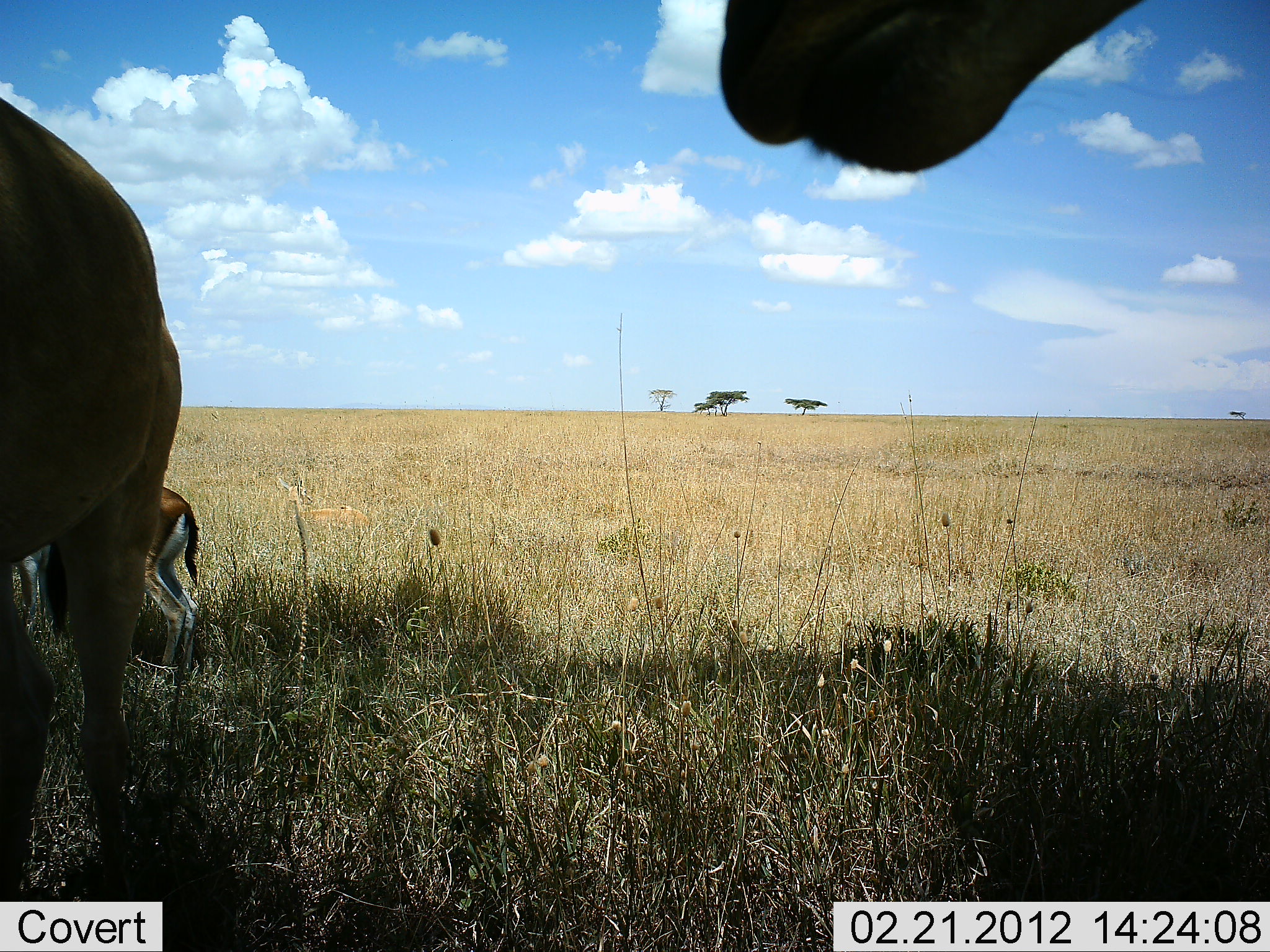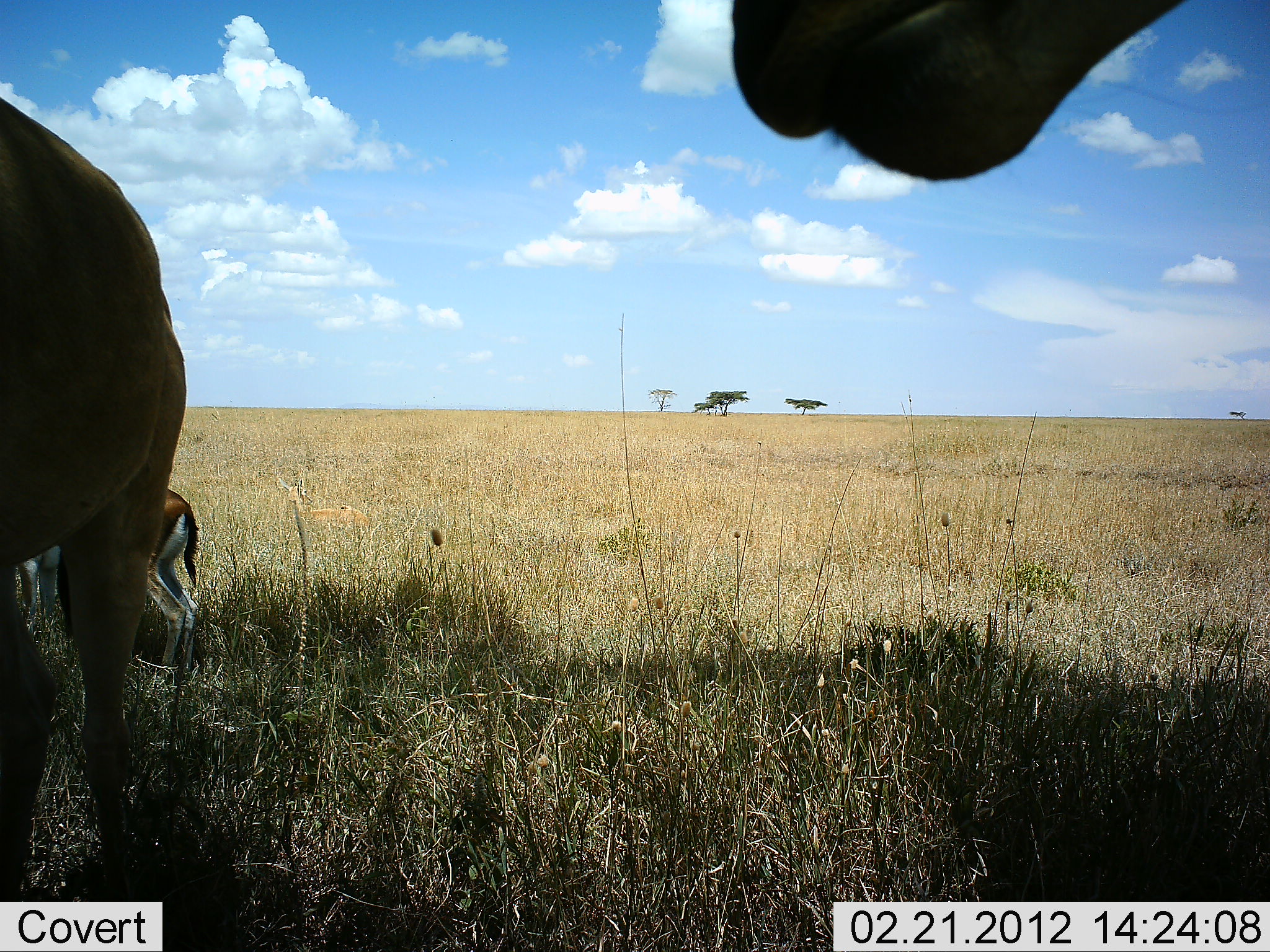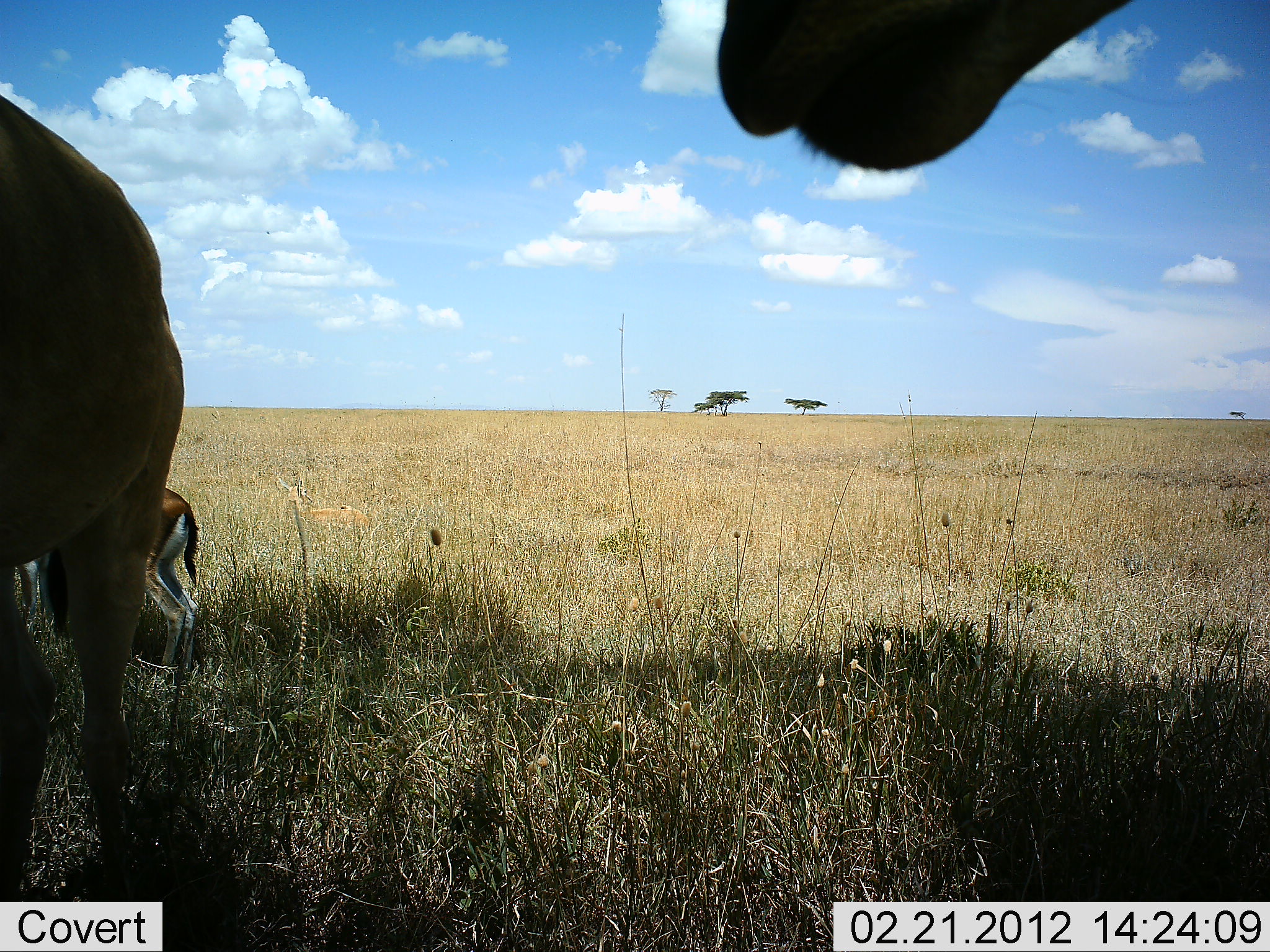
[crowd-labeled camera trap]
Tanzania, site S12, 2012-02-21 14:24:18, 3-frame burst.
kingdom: Animalia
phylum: Chordata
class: Mammalia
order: Artiodactyla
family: Bovidae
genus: Eudorcas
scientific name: Eudorcas thomsonii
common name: thomson's gazelle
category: gazellethomsons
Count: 2.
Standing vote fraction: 88%.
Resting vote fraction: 6%.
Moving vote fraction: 0%.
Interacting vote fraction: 0%.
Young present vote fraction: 0%.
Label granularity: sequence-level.